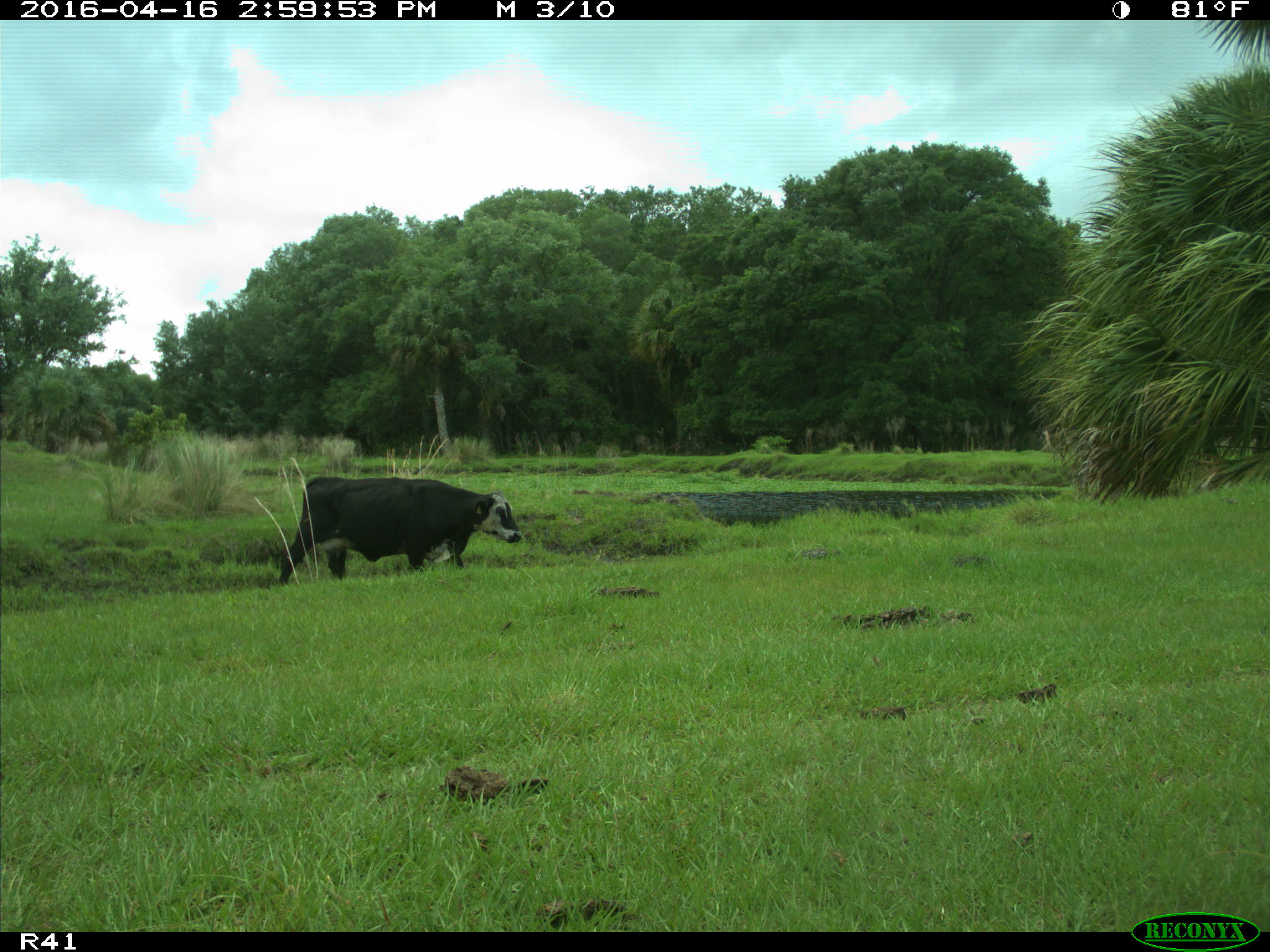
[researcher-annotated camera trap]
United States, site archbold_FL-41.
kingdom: Animalia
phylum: Chordata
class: Mammalia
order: Artiodactyla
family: Bovidae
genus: Bos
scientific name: Bos taurus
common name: domestic cow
Bos taurus (domestic cow).